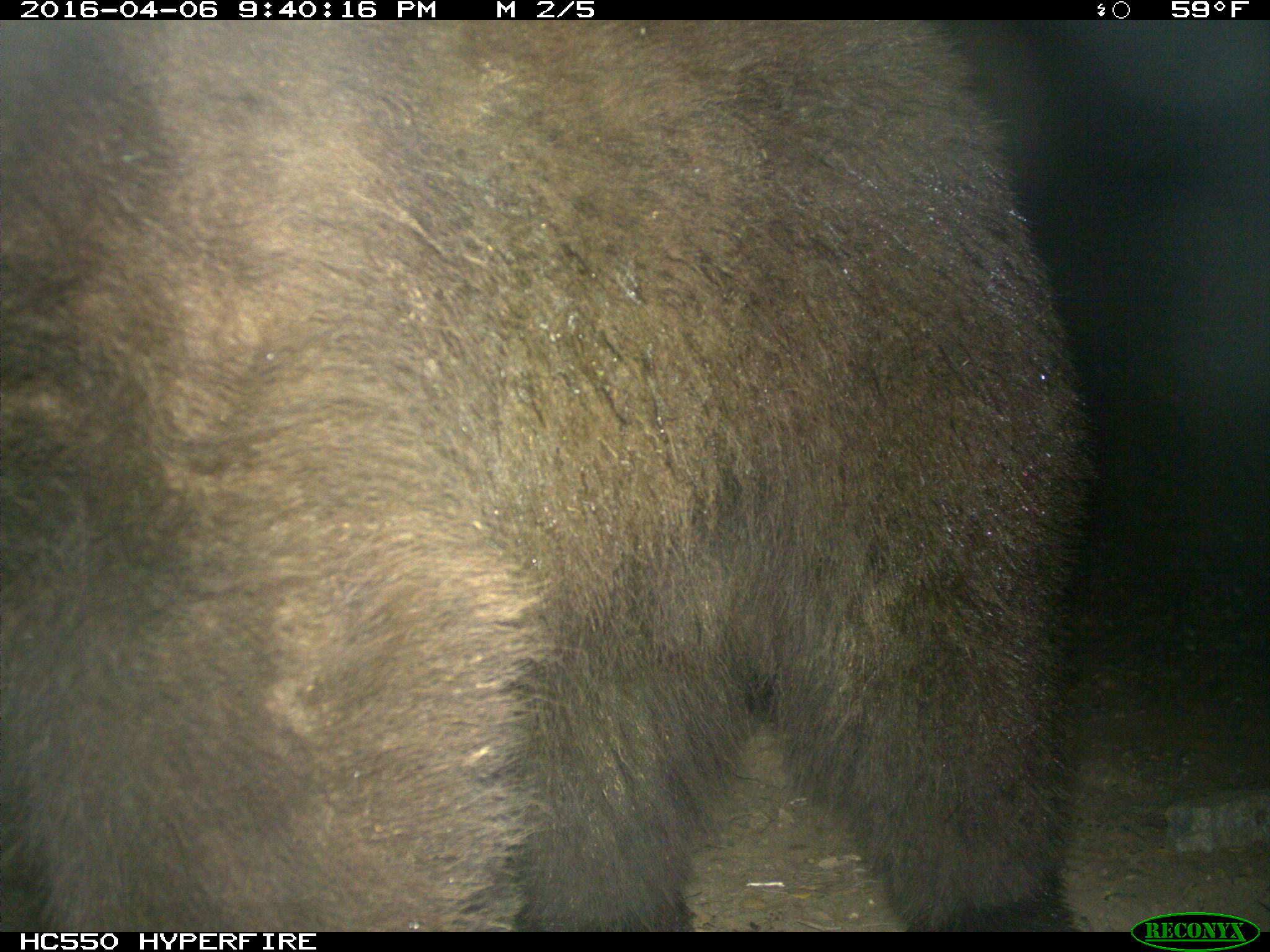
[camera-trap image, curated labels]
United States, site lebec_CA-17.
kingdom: Animalia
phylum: Chordata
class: Mammalia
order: Carnivora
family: Ursidae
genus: Ursus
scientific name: Ursus americanus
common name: american black bear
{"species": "Ursus americanus (american black bear)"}